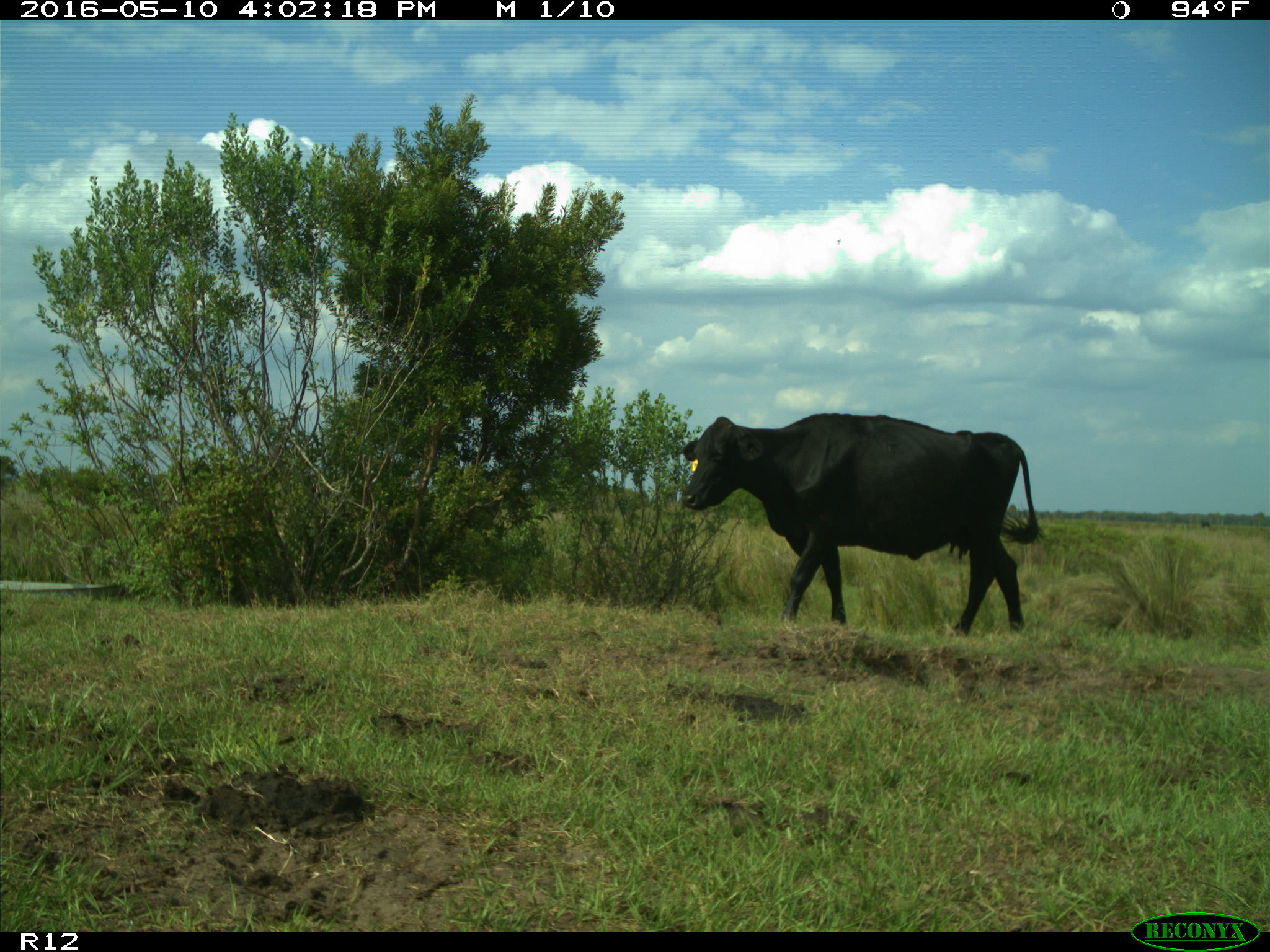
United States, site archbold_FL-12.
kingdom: Animalia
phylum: Chordata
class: Mammalia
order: Artiodactyla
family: Bovidae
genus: Bos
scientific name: Bos taurus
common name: domestic cow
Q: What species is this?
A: Bos taurus (domestic cow).